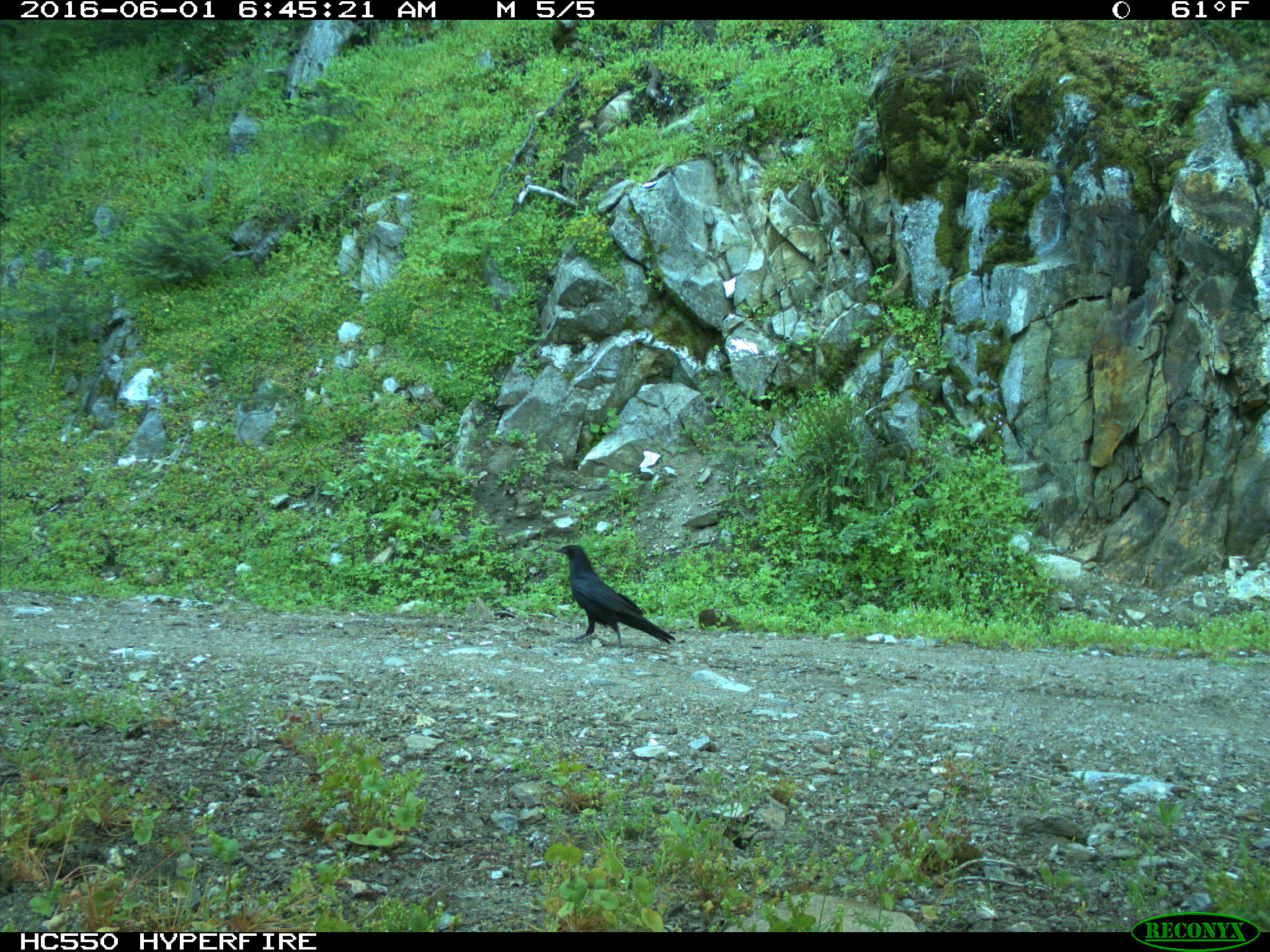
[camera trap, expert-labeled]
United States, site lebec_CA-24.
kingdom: Animalia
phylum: Chordata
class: Aves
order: Passeriformes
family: Corvidae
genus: Corvus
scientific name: Corvus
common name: crows and ravens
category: unidentified corvus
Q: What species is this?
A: Unidentified corvus (crows and ravens) (Corvus).